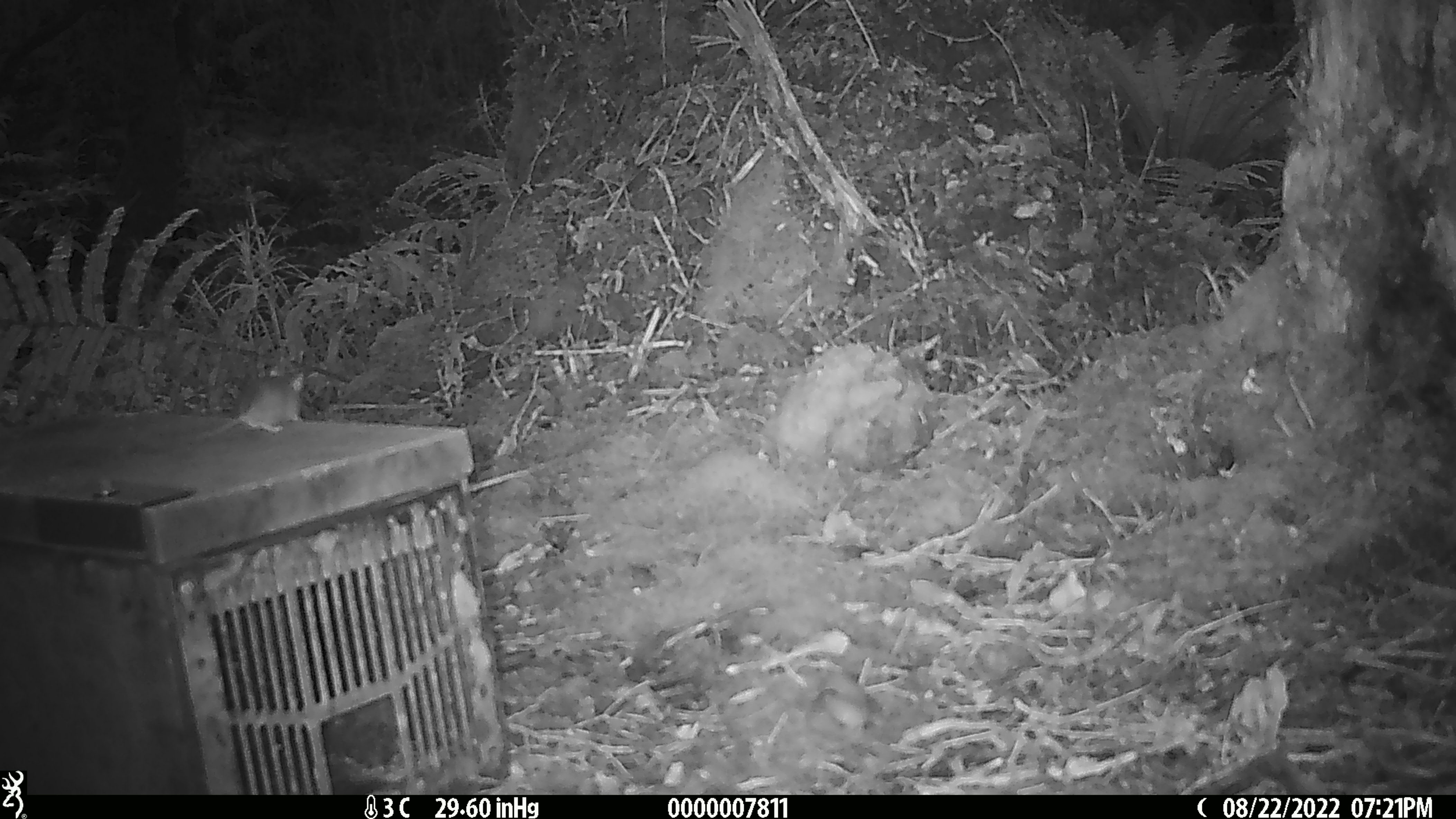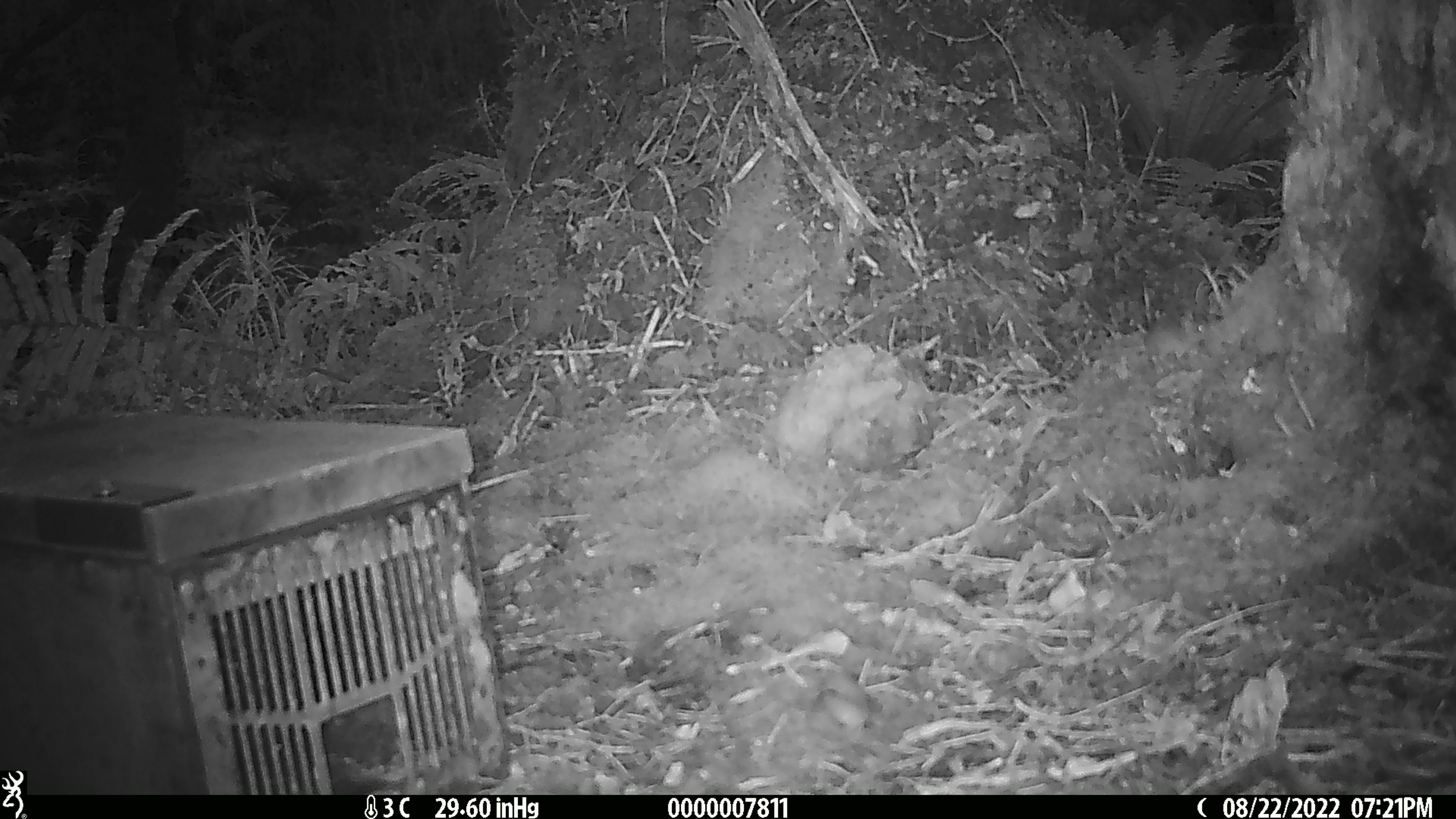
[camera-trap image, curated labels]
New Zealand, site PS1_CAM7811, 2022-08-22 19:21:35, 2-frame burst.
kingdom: Animalia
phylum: Chordata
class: Mammalia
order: Rodentia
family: Muridae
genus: Mus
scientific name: Mus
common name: mouse